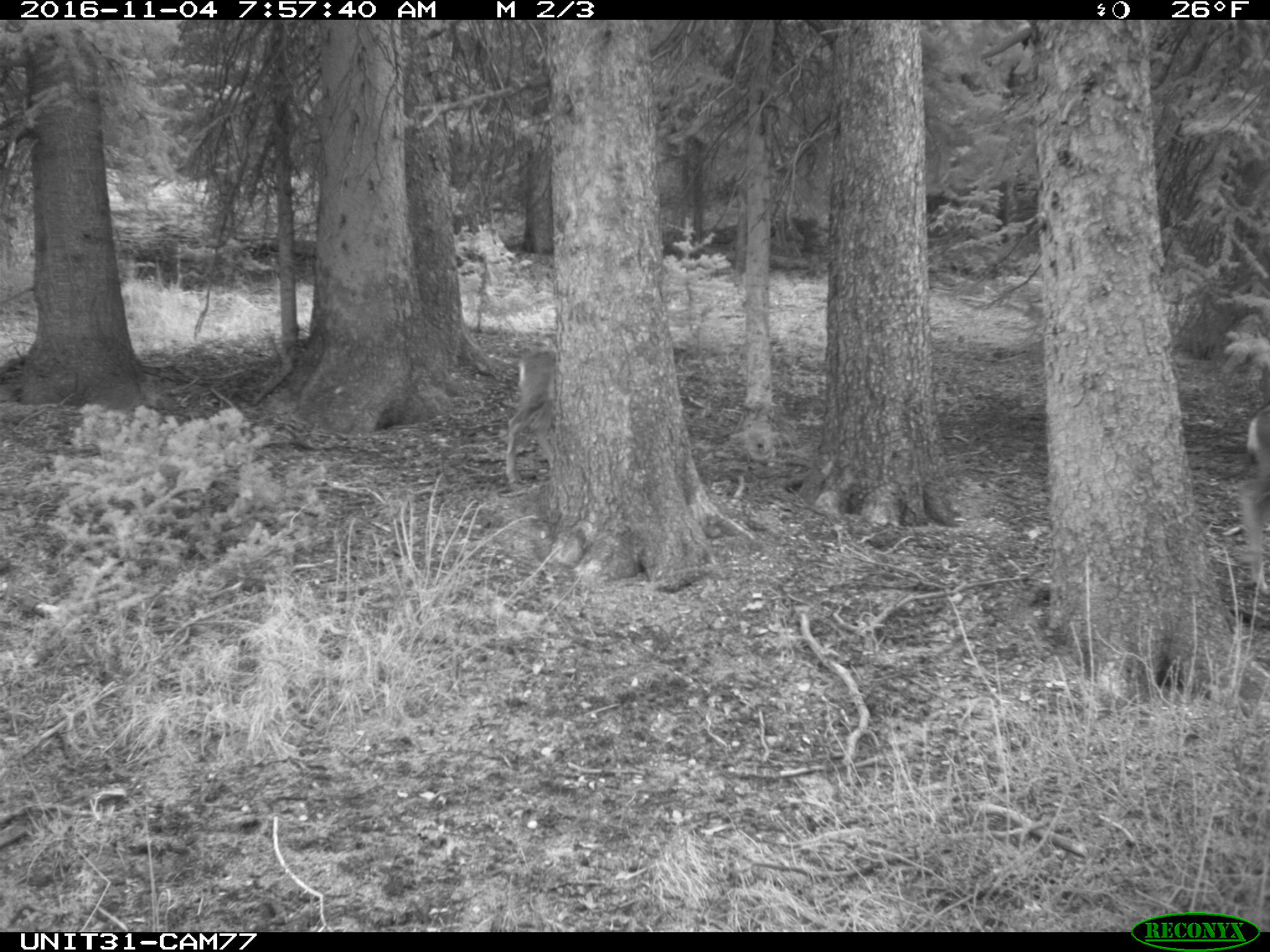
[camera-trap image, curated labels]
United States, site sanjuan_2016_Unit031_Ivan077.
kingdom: Animalia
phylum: Chordata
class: Mammalia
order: Artiodactyla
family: Cervidae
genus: Odocoileus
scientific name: Odocoileus hemionus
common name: mule deer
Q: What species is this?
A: Odocoileus hemionus (mule deer).